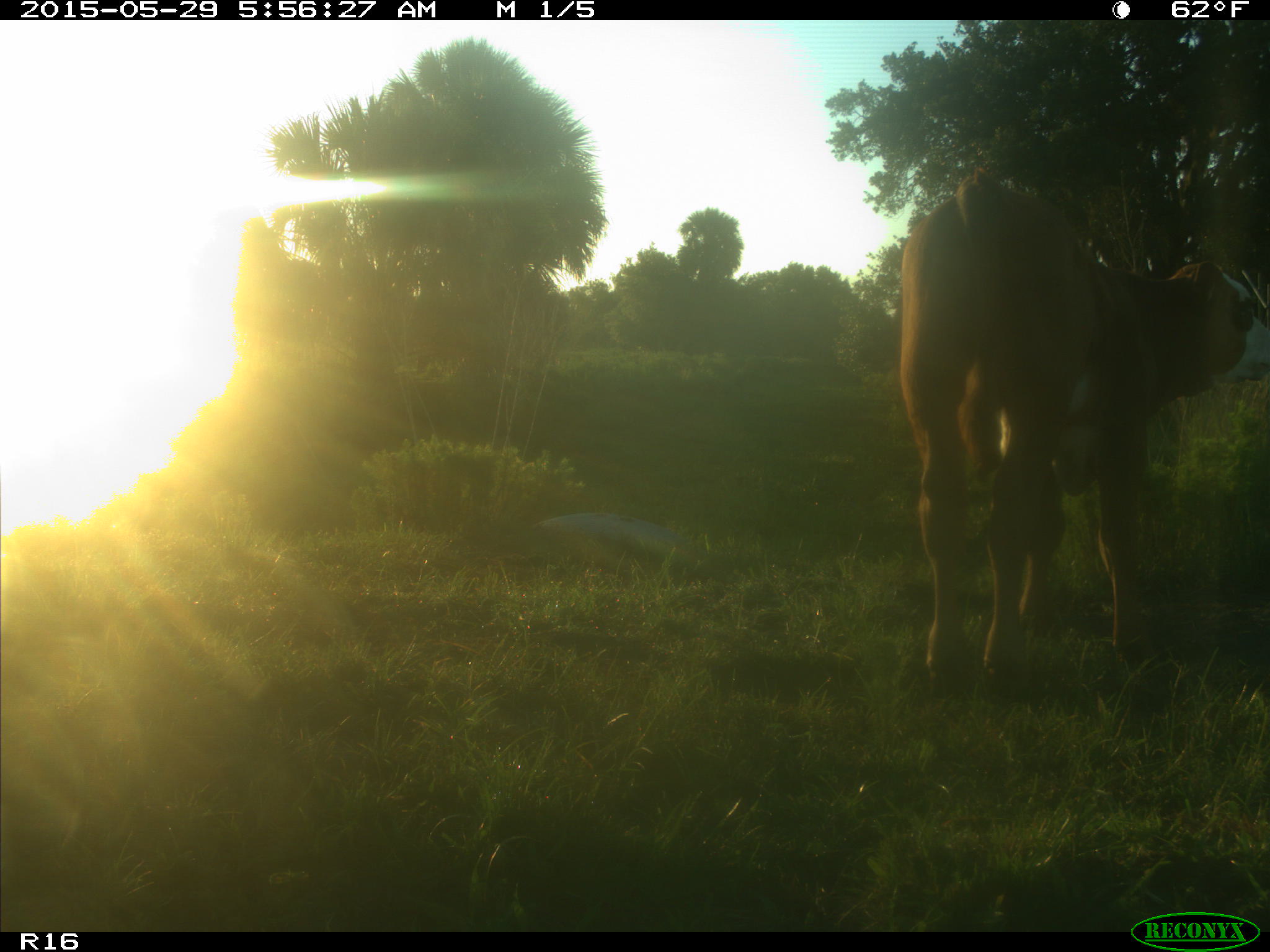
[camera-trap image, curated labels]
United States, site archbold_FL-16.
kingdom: Animalia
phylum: Chordata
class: Mammalia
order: Artiodactyla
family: Bovidae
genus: Bos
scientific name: Bos taurus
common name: domestic cow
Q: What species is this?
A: Bos taurus (domestic cow).